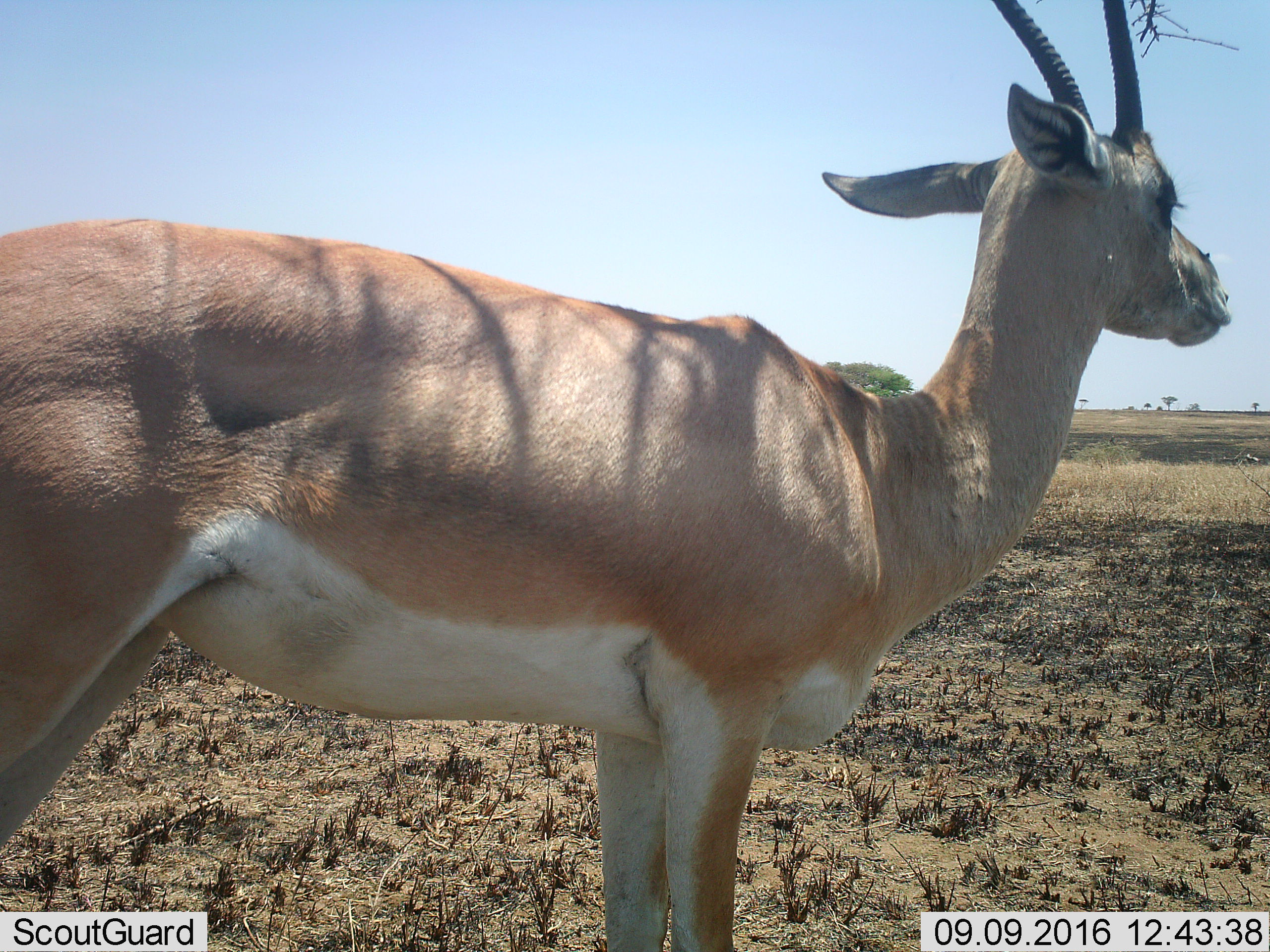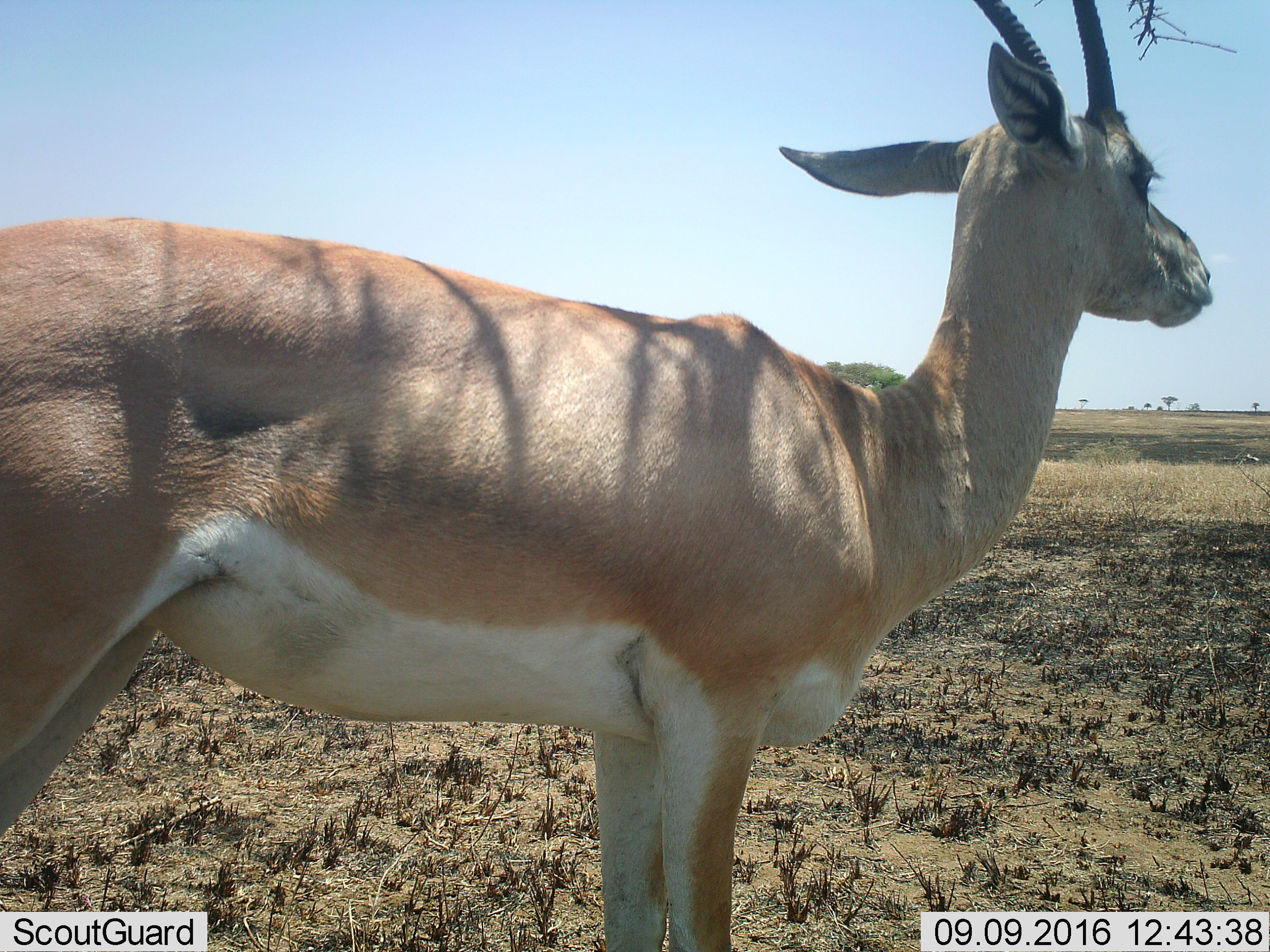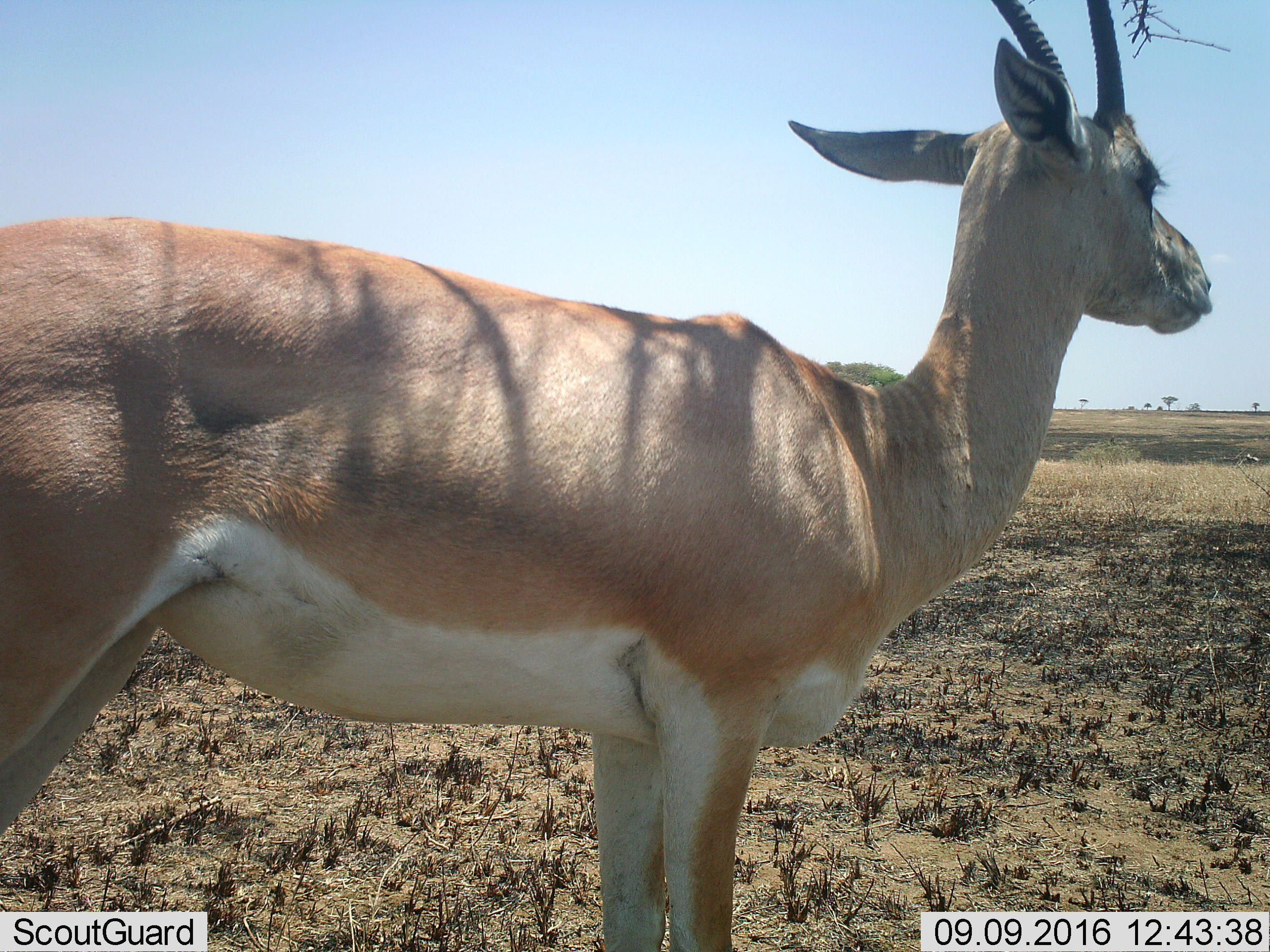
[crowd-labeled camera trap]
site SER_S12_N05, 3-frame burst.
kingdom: Animalia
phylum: Chordata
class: Mammalia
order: Artiodactyla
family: Bovidae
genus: Nanger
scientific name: Nanger granti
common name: grant's gazelle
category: gazellegrants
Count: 1.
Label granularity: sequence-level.